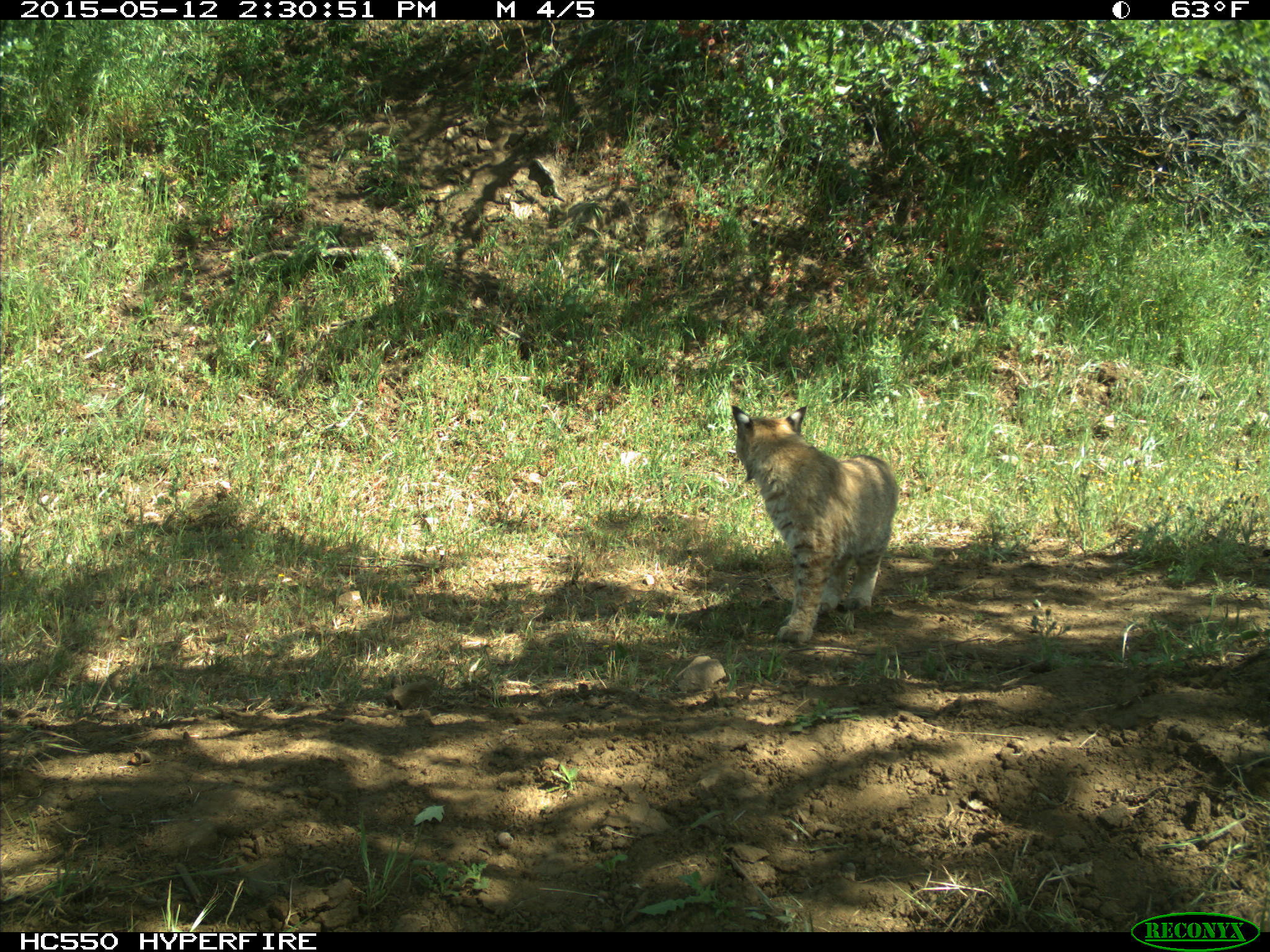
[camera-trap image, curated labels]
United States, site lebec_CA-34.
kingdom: Animalia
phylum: Chordata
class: Mammalia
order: Carnivora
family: Felidae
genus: Lynx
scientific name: Lynx rufus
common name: bobcat